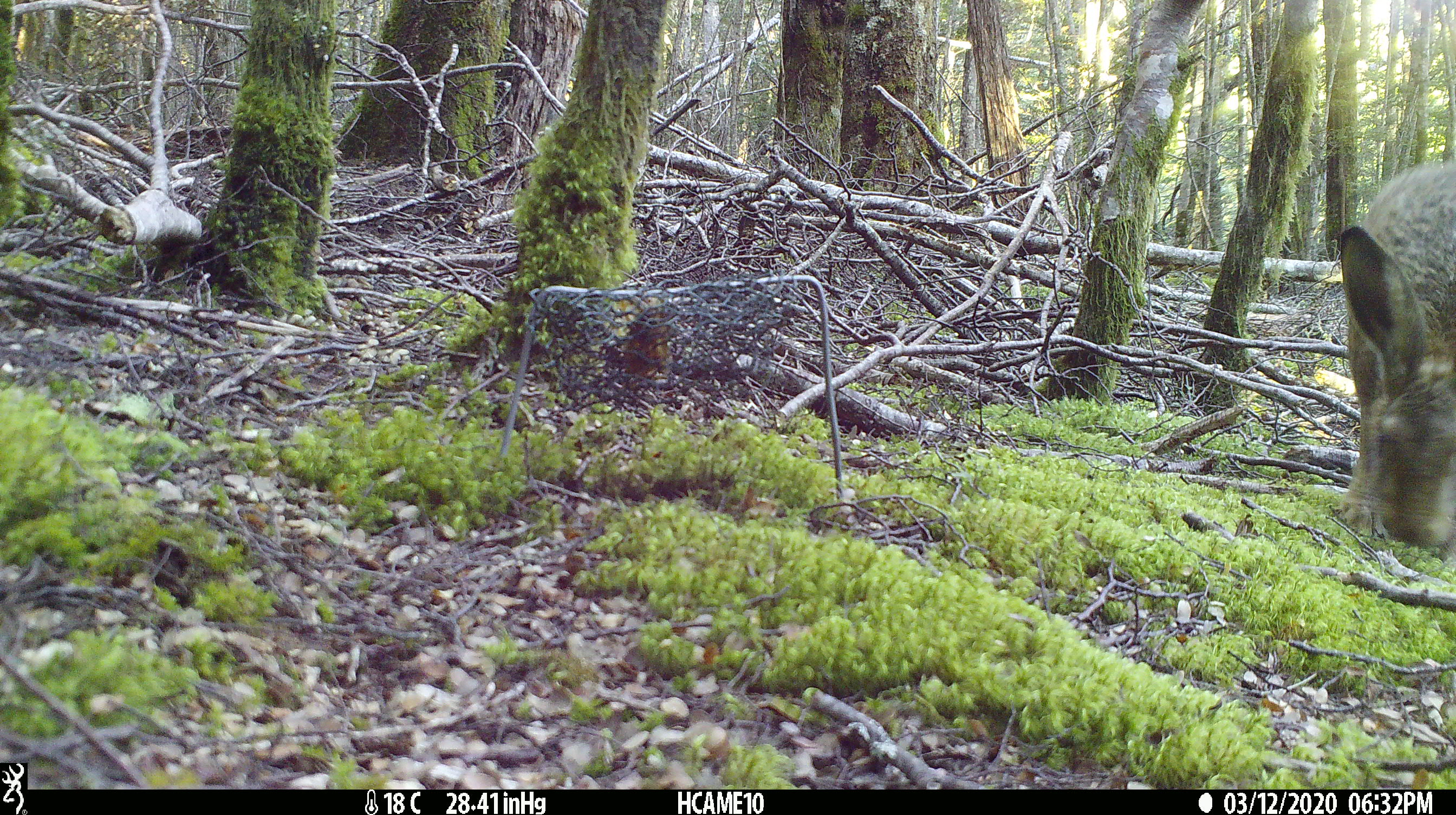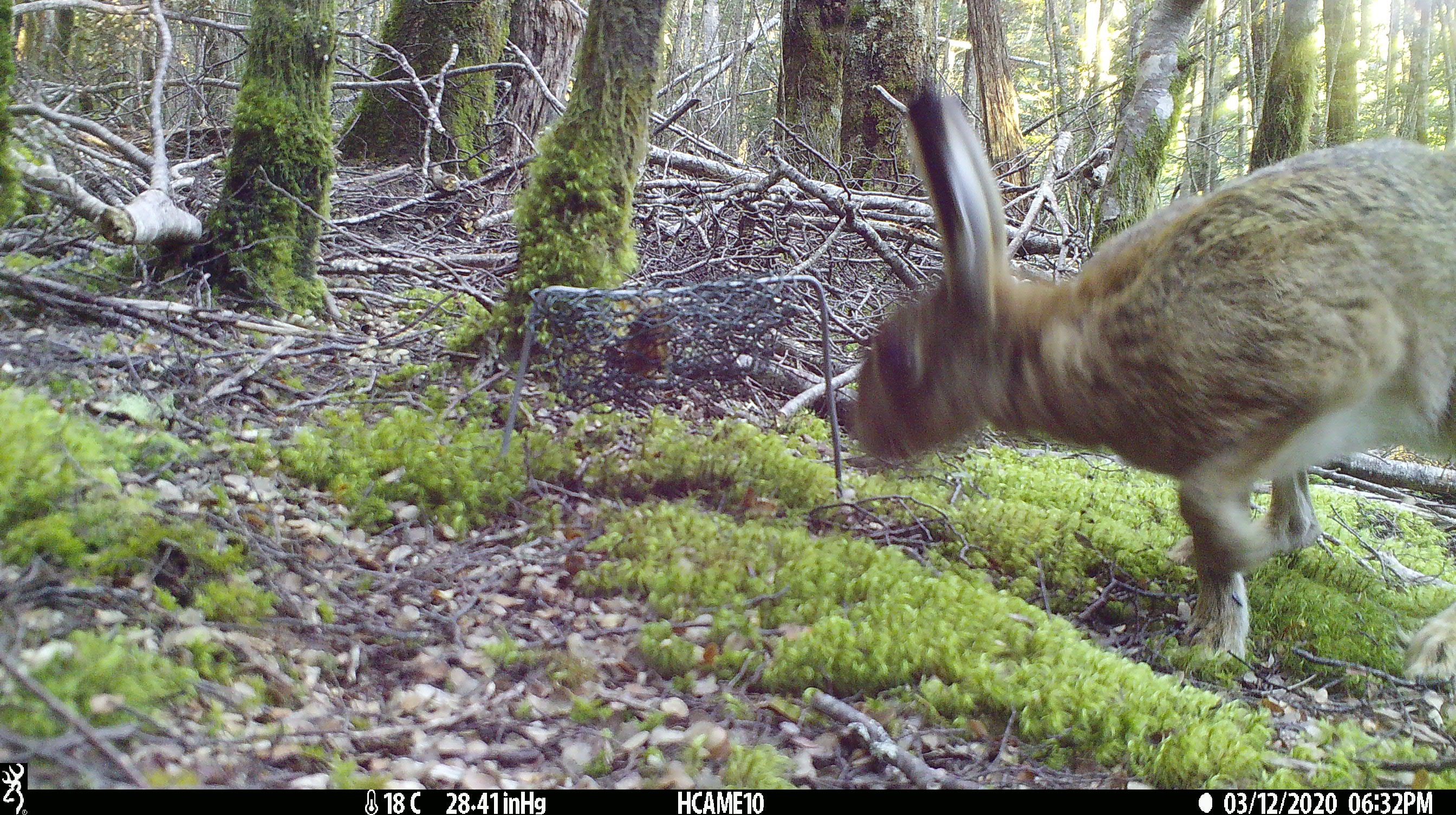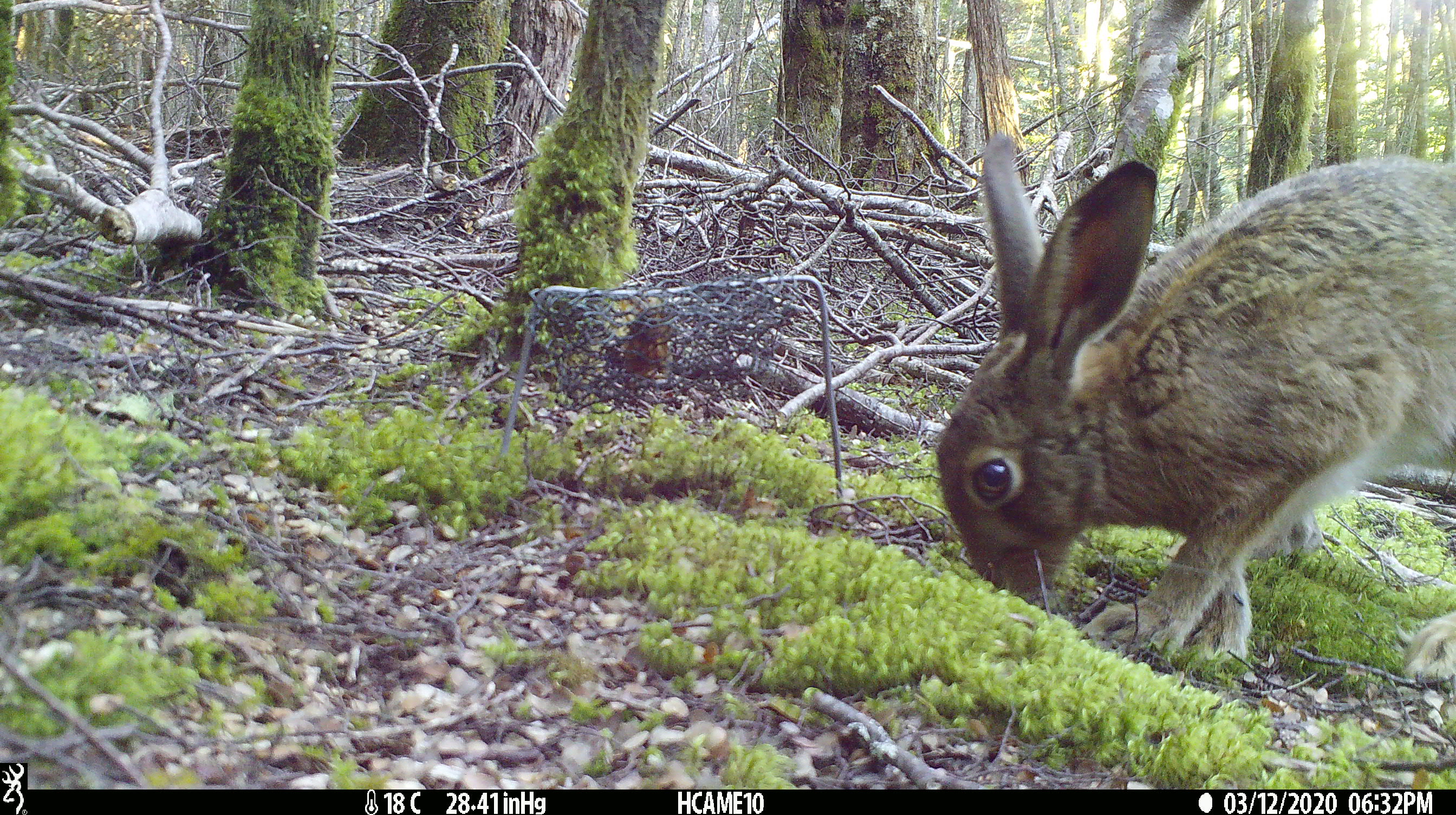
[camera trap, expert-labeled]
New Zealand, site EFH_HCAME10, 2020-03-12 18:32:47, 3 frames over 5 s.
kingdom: Animalia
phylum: Chordata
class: Mammalia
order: Lagomorpha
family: Leporidae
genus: Lepus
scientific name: Lepus europaeus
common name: brown hare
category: hare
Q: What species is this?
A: Hare (brown hare) (Lepus europaeus).